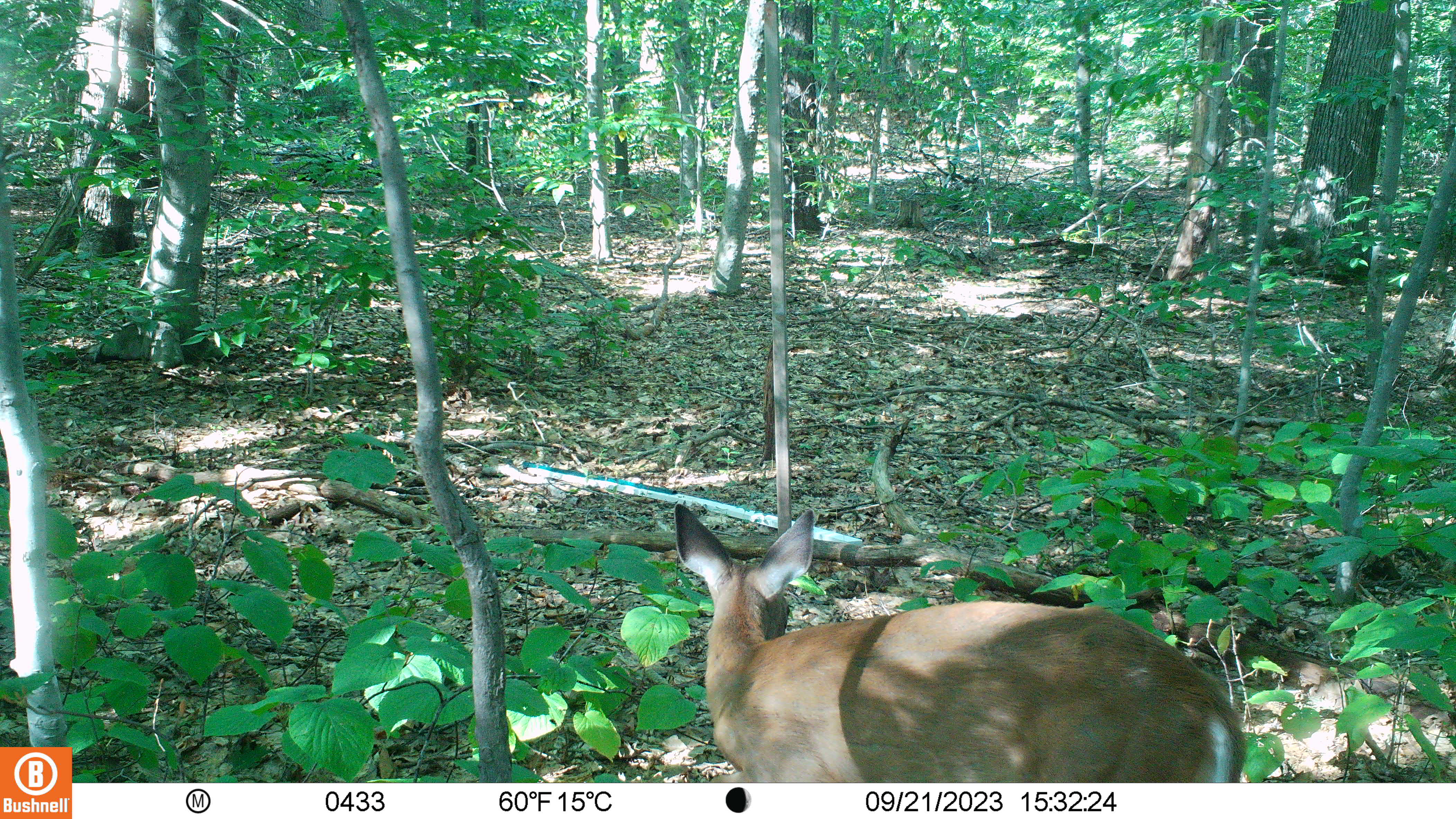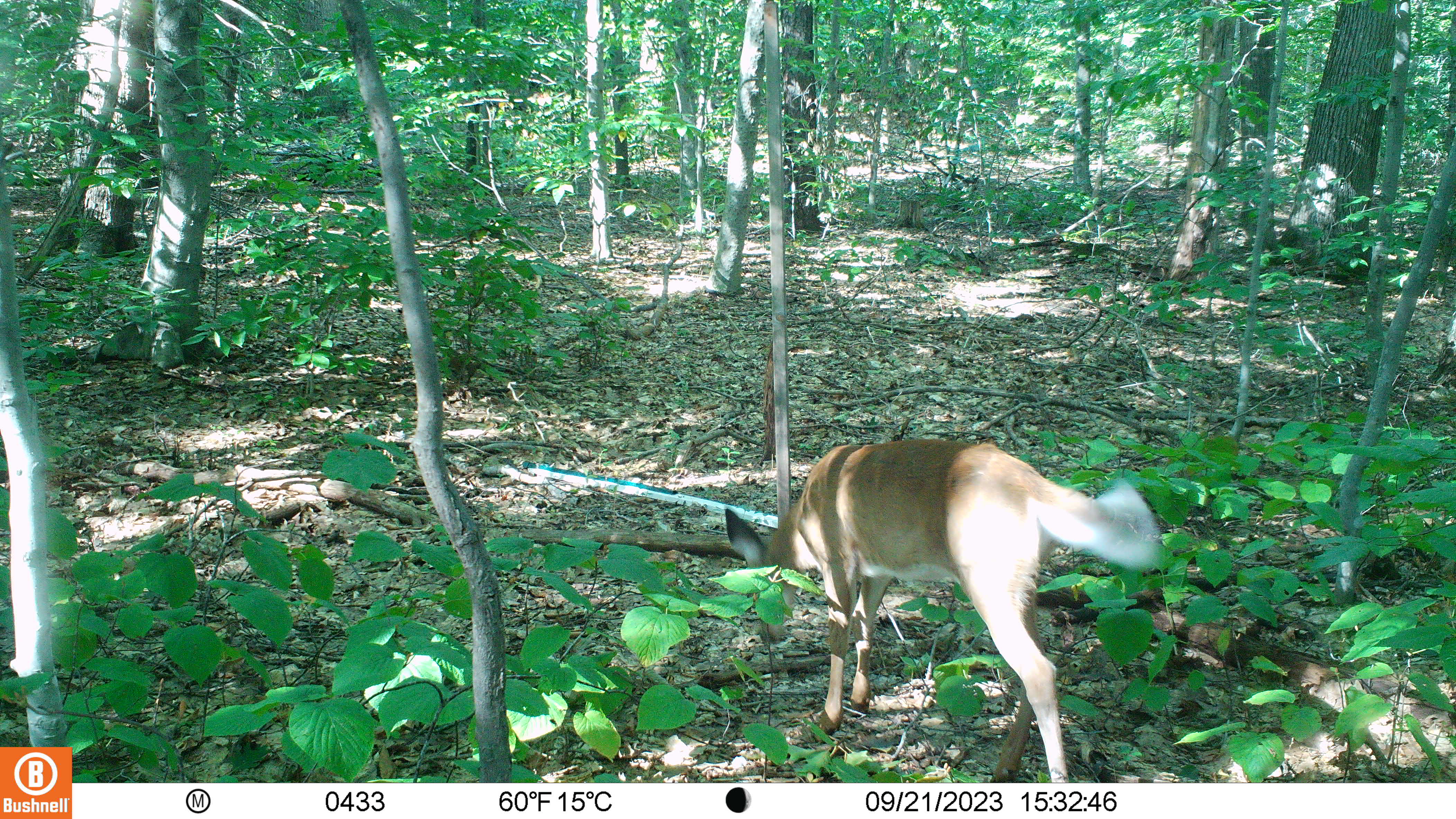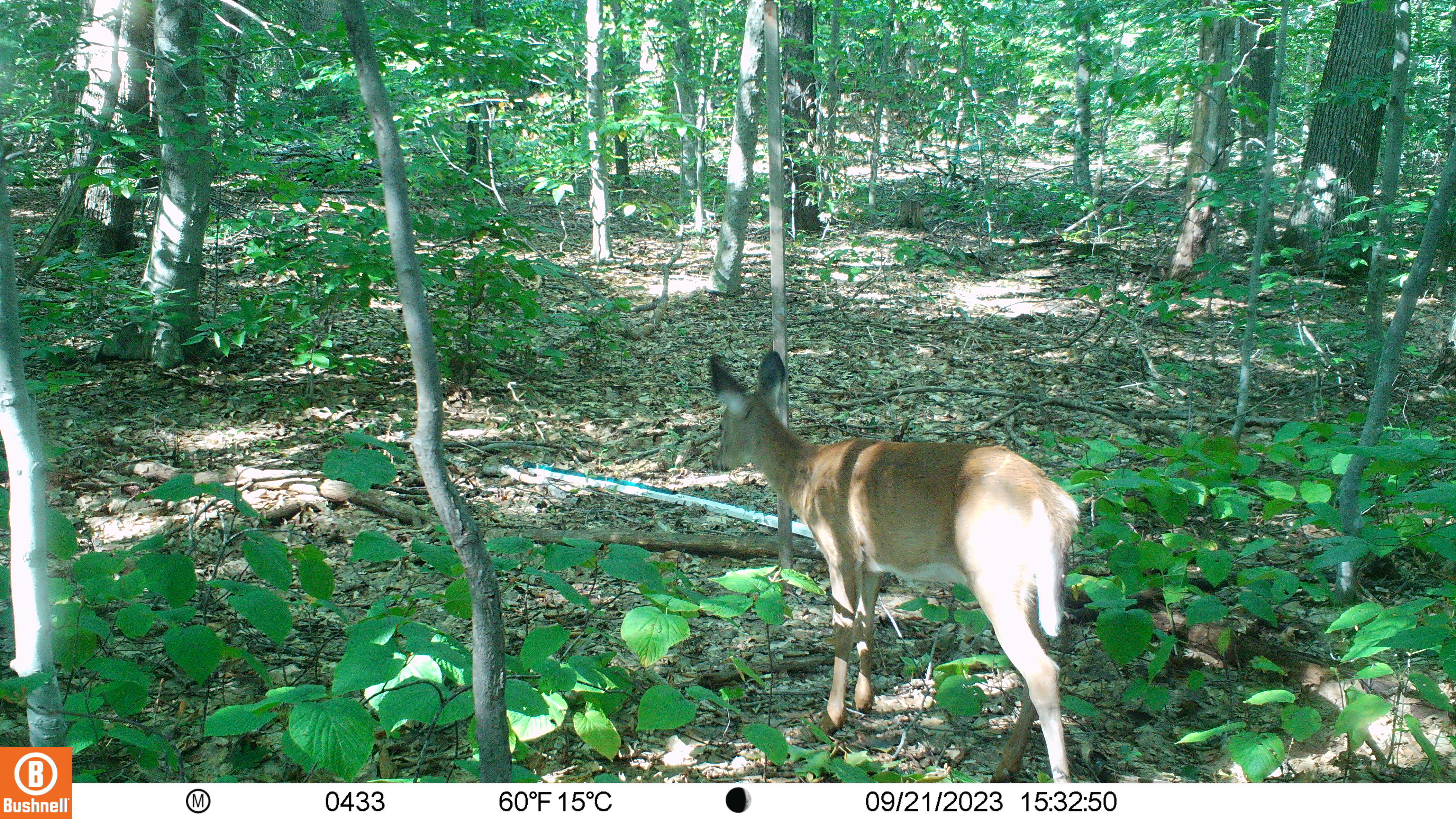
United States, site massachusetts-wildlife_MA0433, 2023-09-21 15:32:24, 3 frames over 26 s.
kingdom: Animalia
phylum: Chordata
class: Mammalia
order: Artiodactyla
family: Cervidae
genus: Odocoileus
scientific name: Odocoileus virginianus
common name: white-tailed deer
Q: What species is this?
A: White-tailed deer (Odocoileus virginianus).